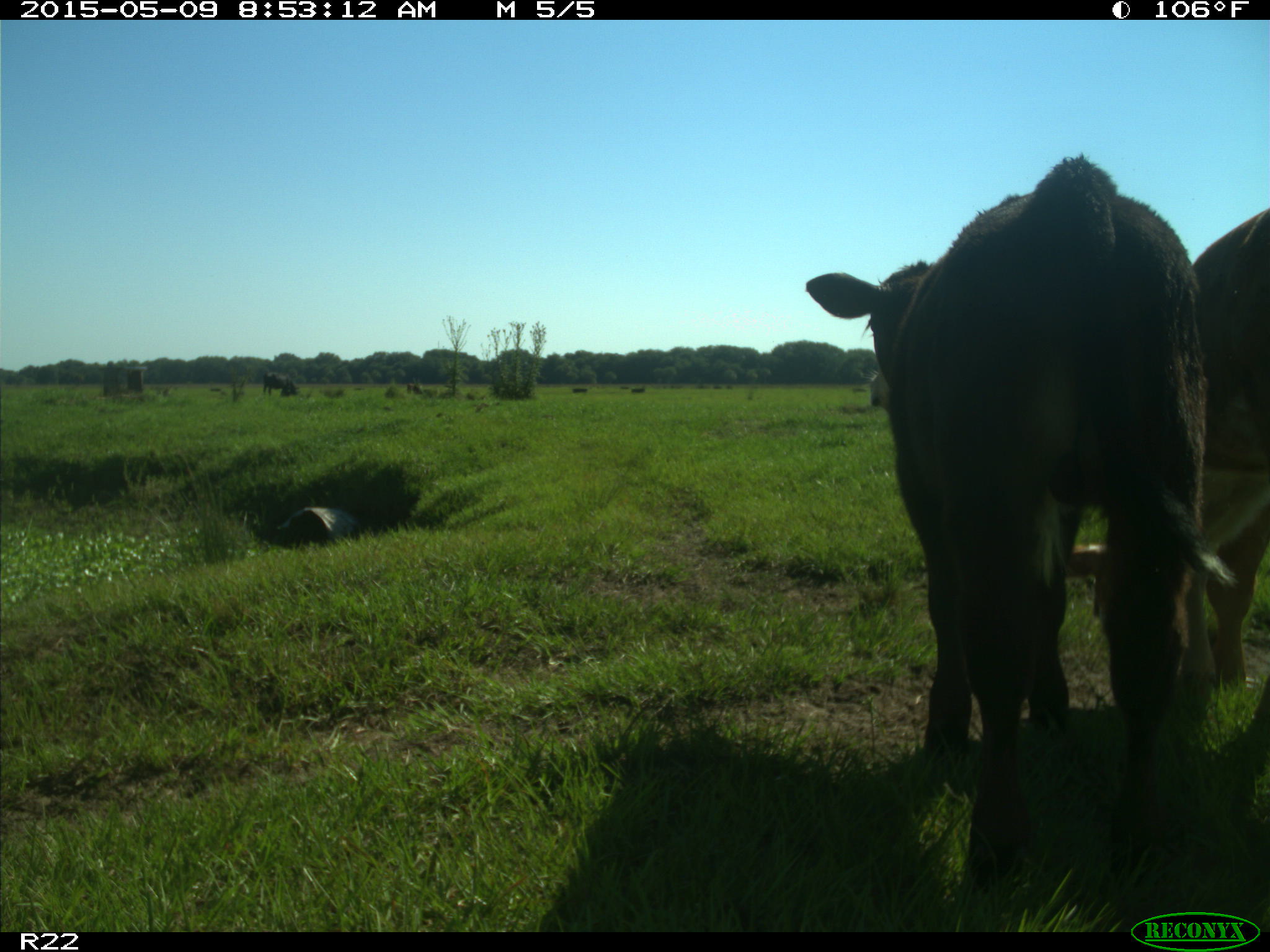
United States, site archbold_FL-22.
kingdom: Animalia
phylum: Chordata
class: Mammalia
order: Artiodactyla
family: Bovidae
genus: Bos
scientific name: Bos taurus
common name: domestic cow